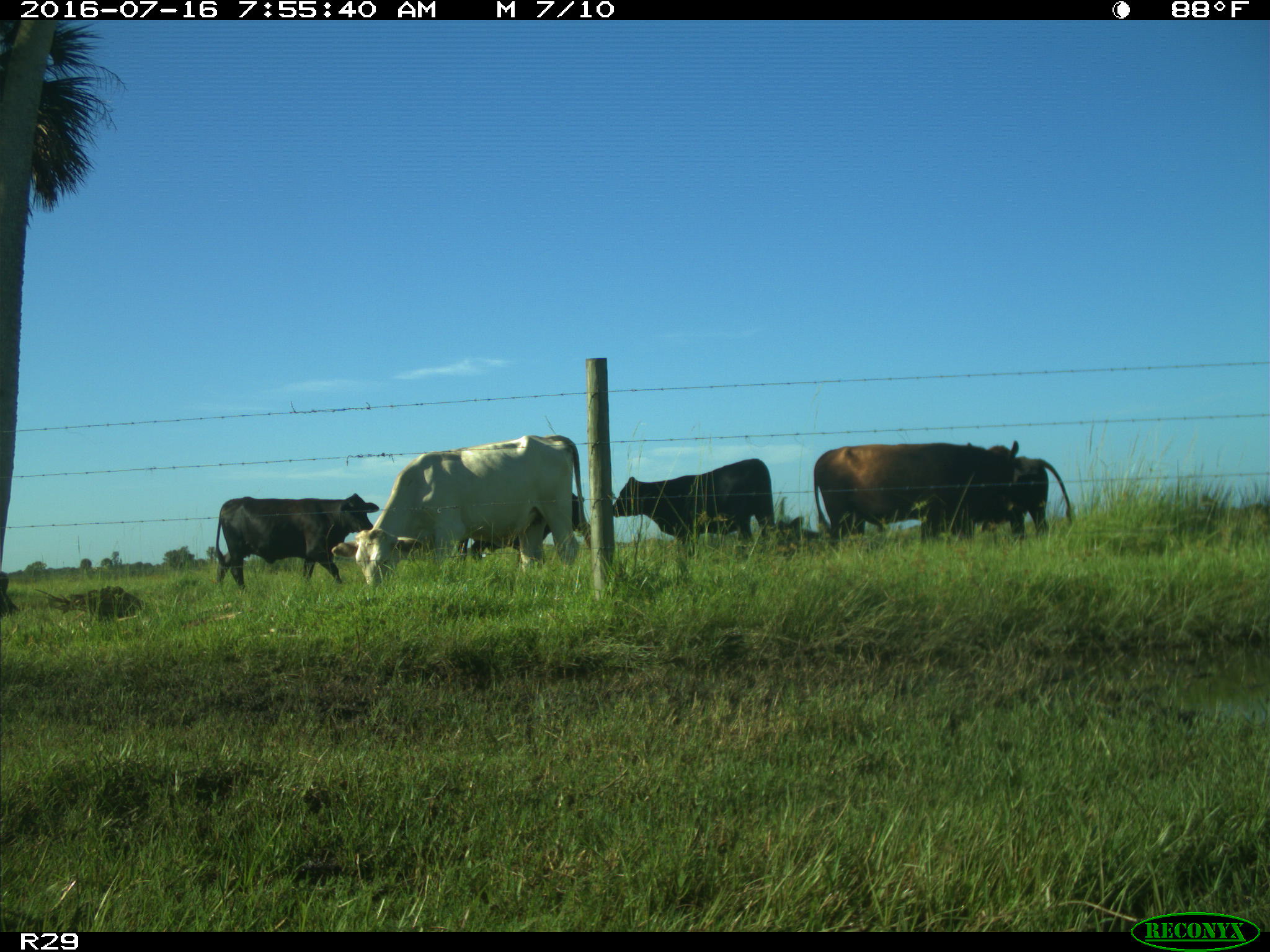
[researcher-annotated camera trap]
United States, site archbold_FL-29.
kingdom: Animalia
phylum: Chordata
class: Mammalia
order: Artiodactyla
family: Bovidae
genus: Bos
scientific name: Bos taurus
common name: domestic cow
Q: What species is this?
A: Bos taurus (domestic cow).